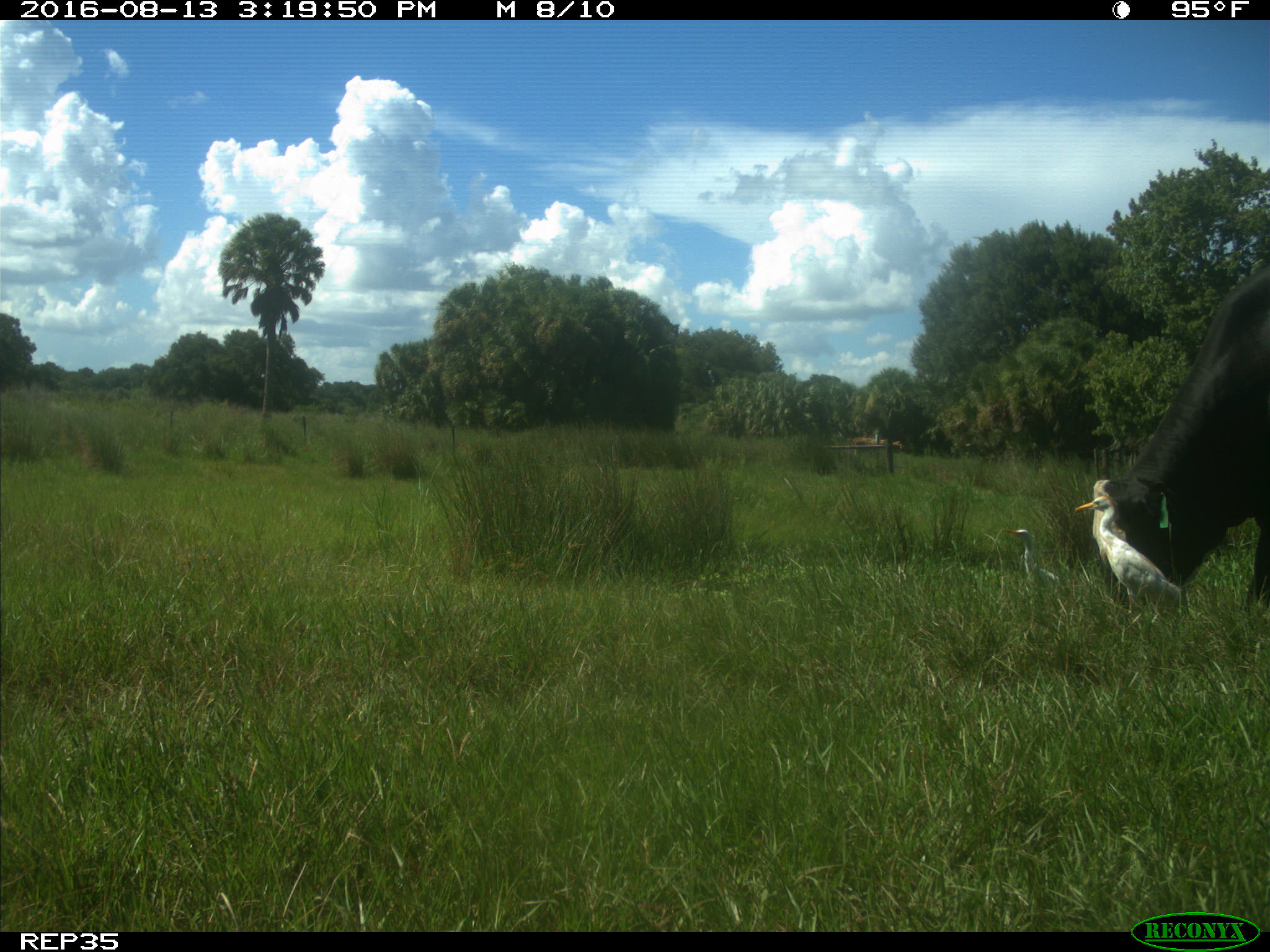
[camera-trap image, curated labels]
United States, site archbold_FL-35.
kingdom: Animalia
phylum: Chordata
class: Mammalia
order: Artiodactyla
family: Bovidae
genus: Bos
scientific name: Bos taurus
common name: domestic cow